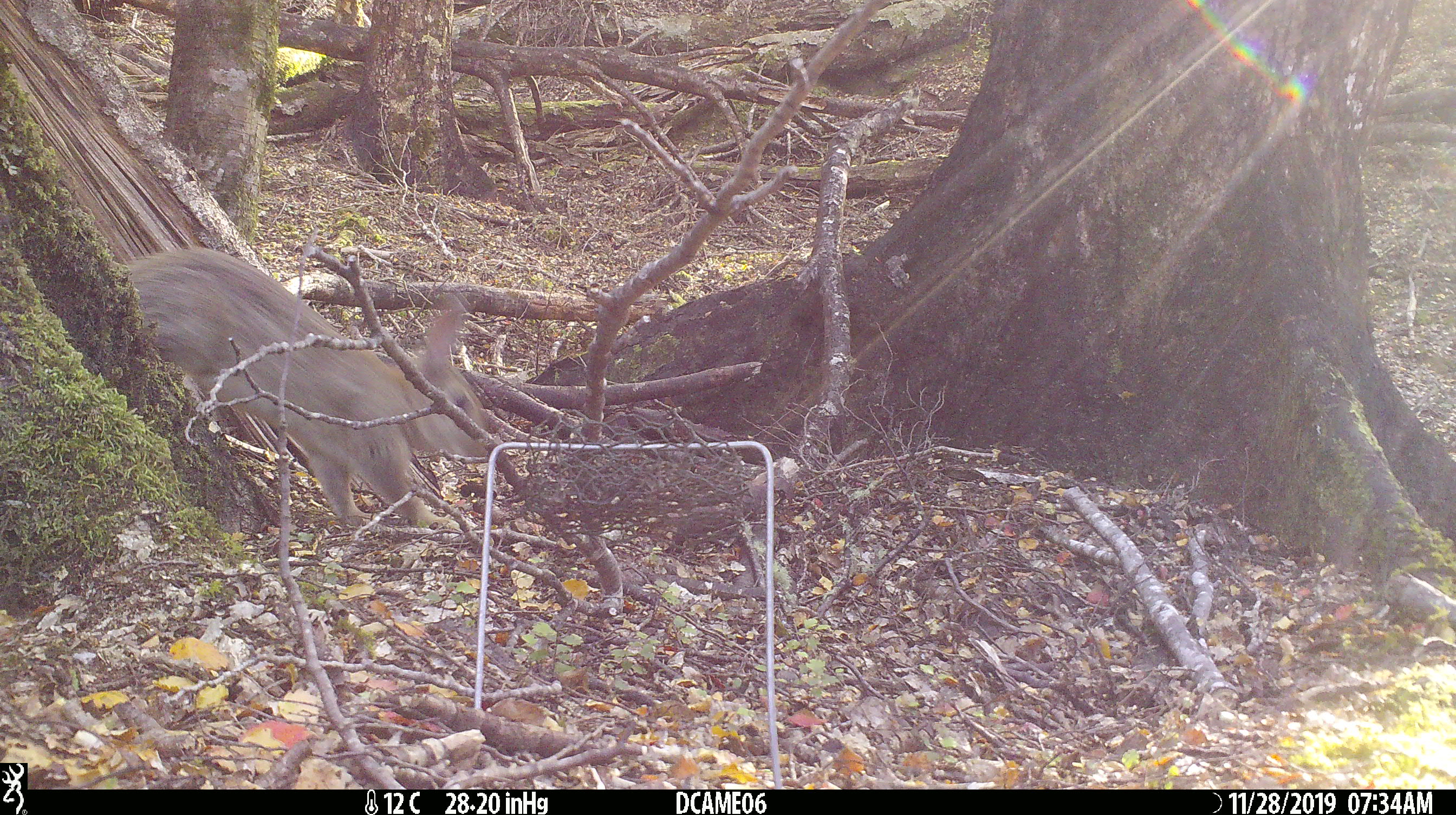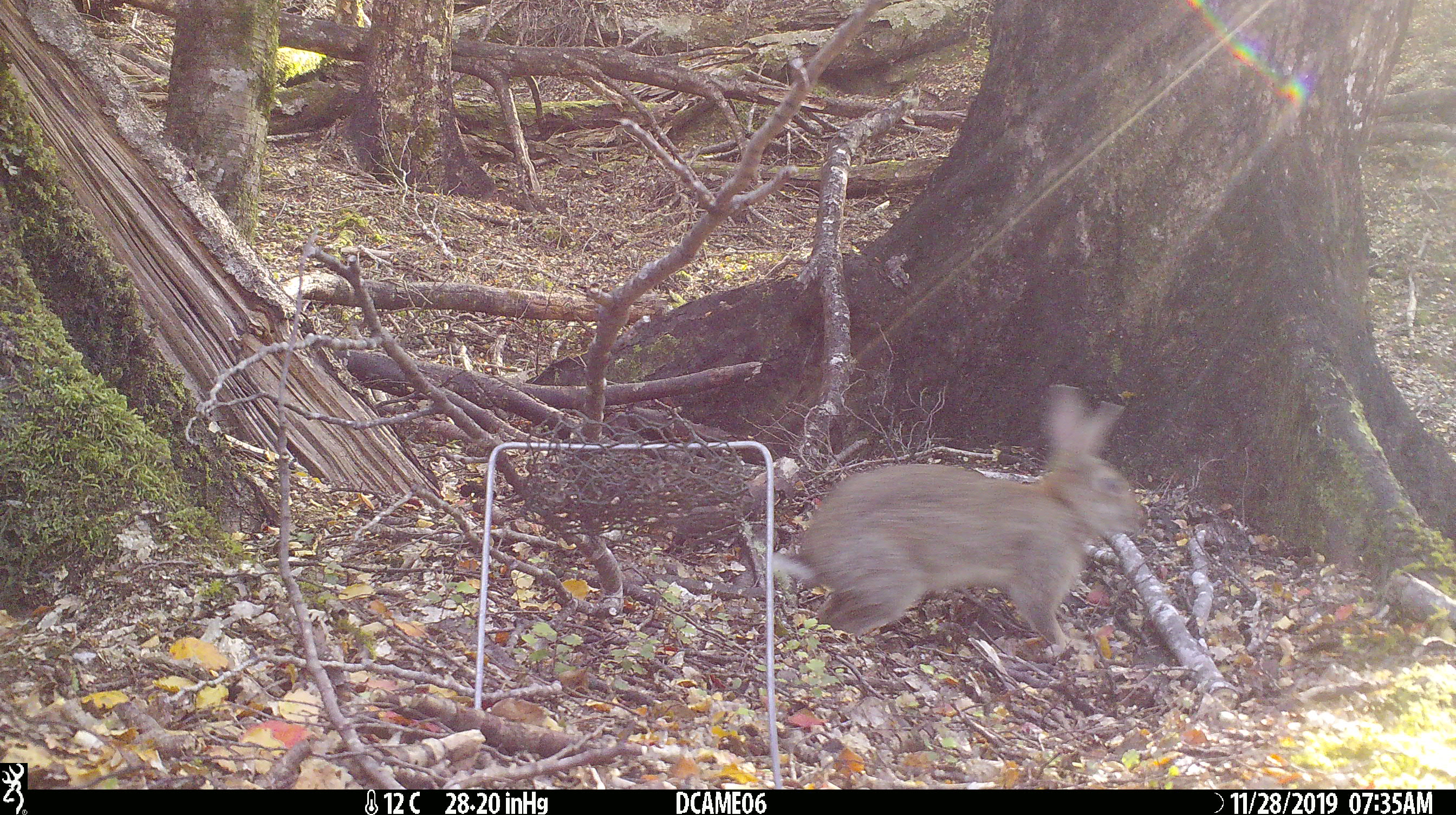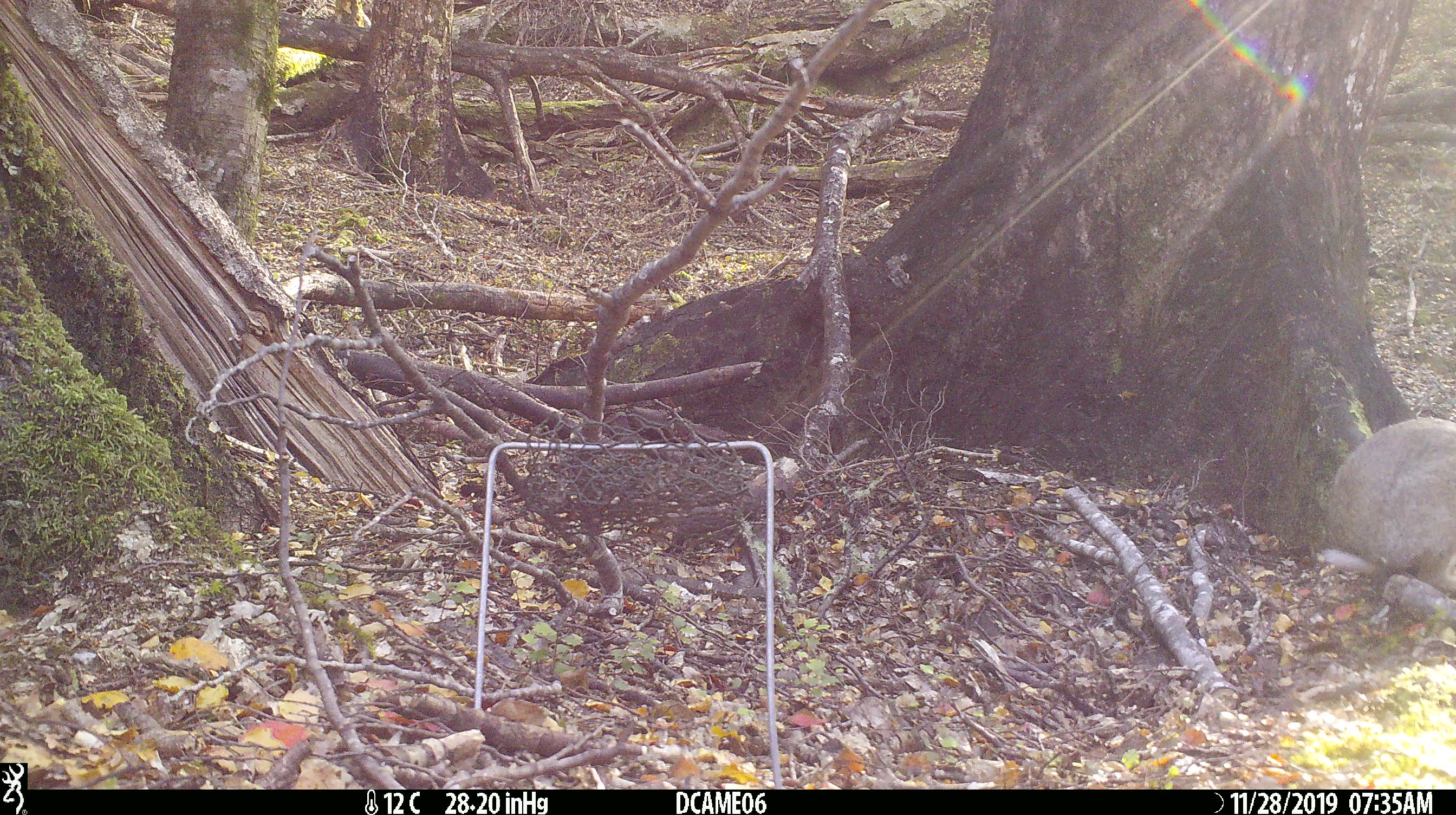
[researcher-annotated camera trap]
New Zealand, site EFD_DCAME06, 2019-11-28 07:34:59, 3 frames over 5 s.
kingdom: Animalia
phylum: Chordata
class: Mammalia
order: Lagomorpha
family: Leporidae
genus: Oryctolagus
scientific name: Oryctolagus cuniculus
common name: european rabbit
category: rabbit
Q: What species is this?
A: Rabbit (european rabbit) (Oryctolagus cuniculus).